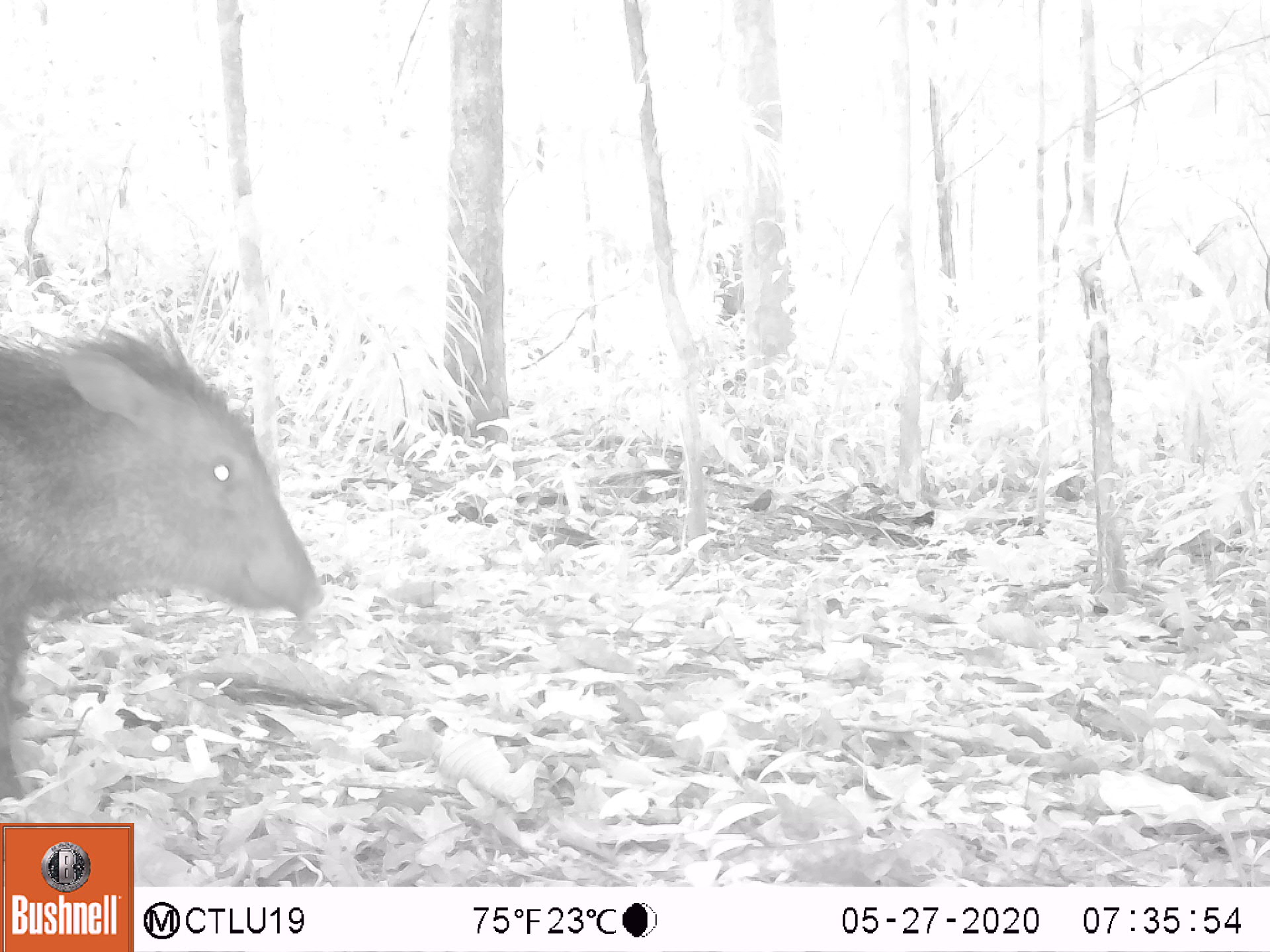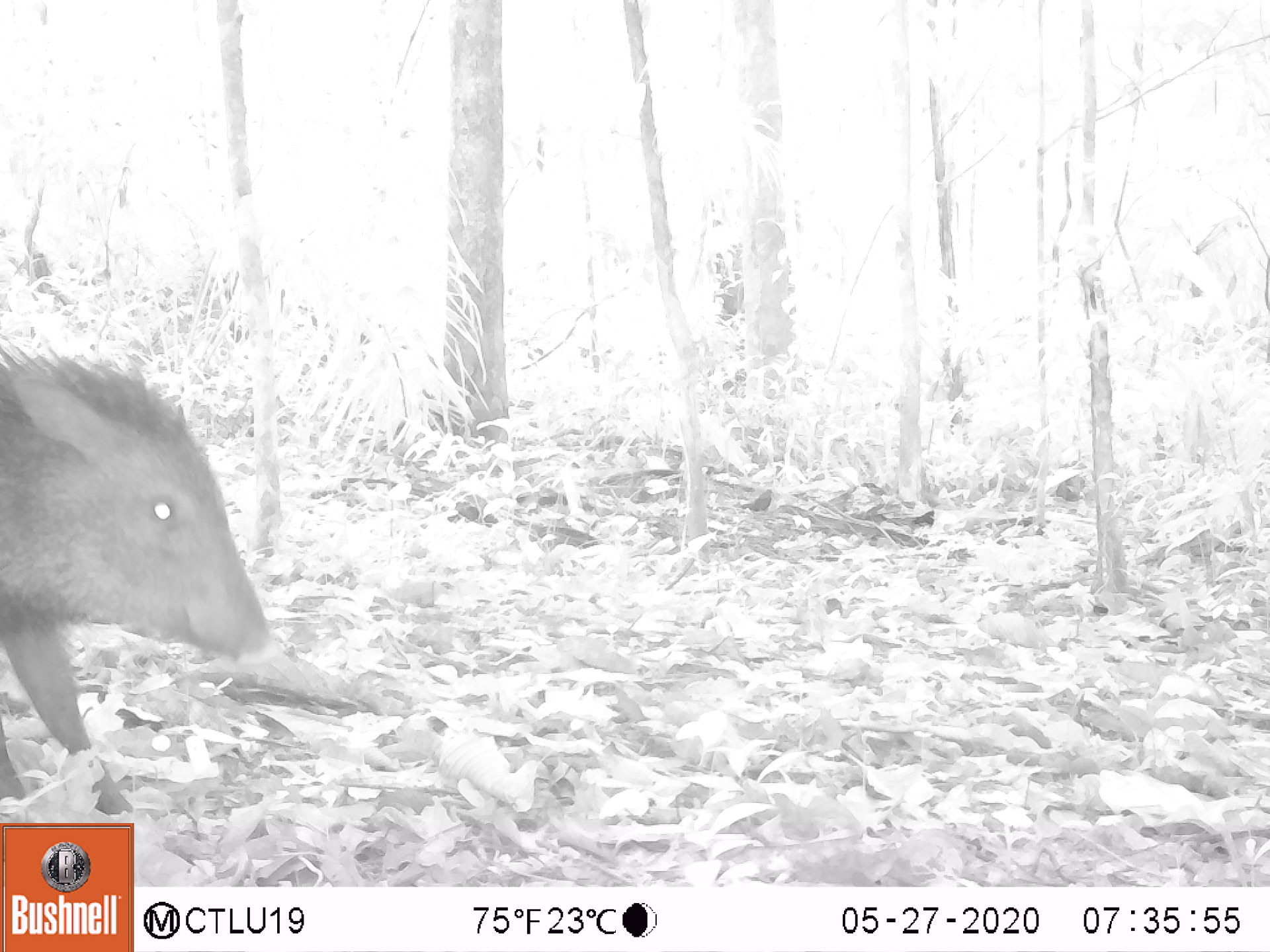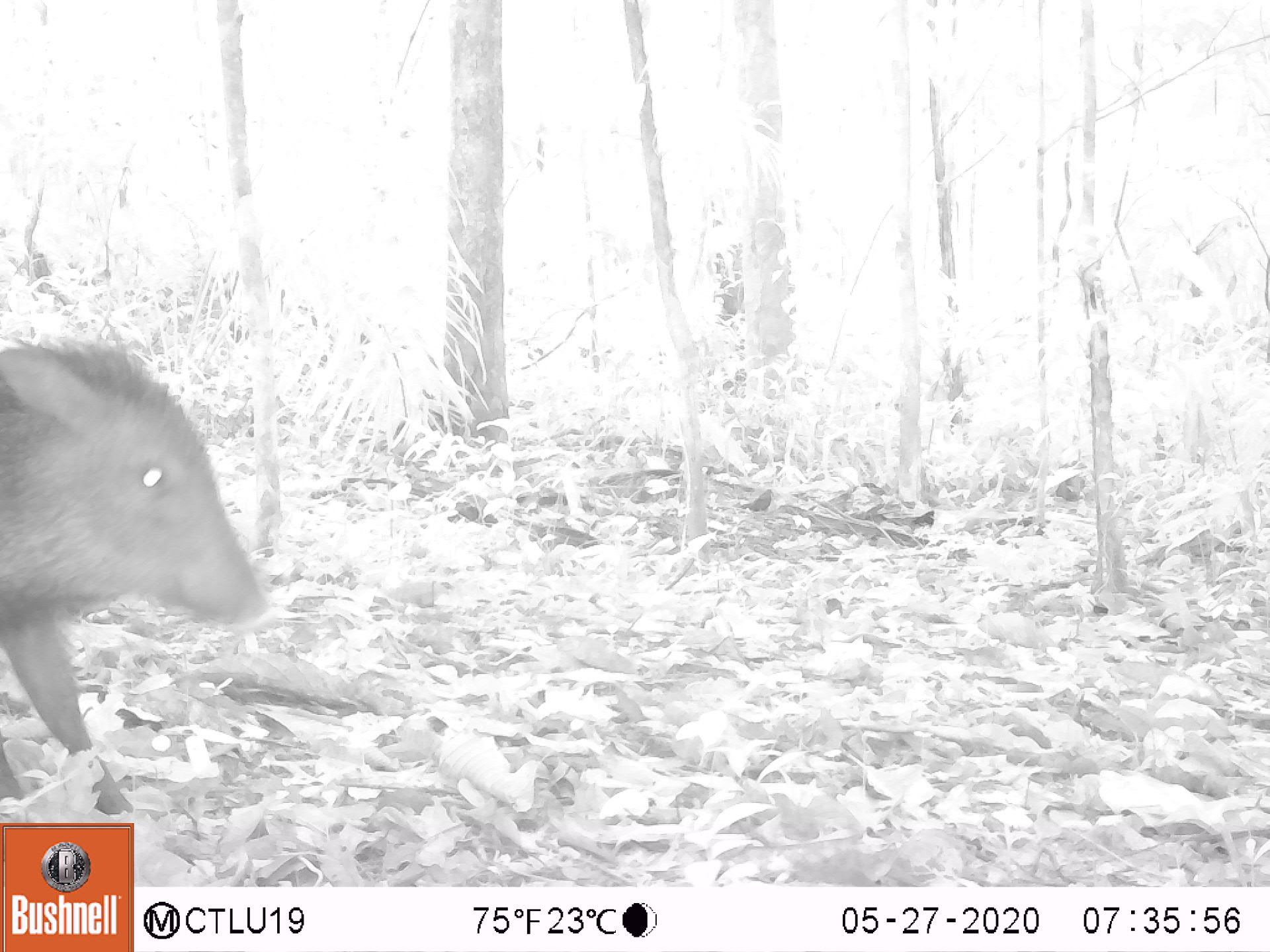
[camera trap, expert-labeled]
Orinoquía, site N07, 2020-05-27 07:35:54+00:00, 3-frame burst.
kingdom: Animalia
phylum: Chordata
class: Mammalia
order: Artiodactyla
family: Tayassuidae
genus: Pecari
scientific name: Pecari tajacu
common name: collared peccary